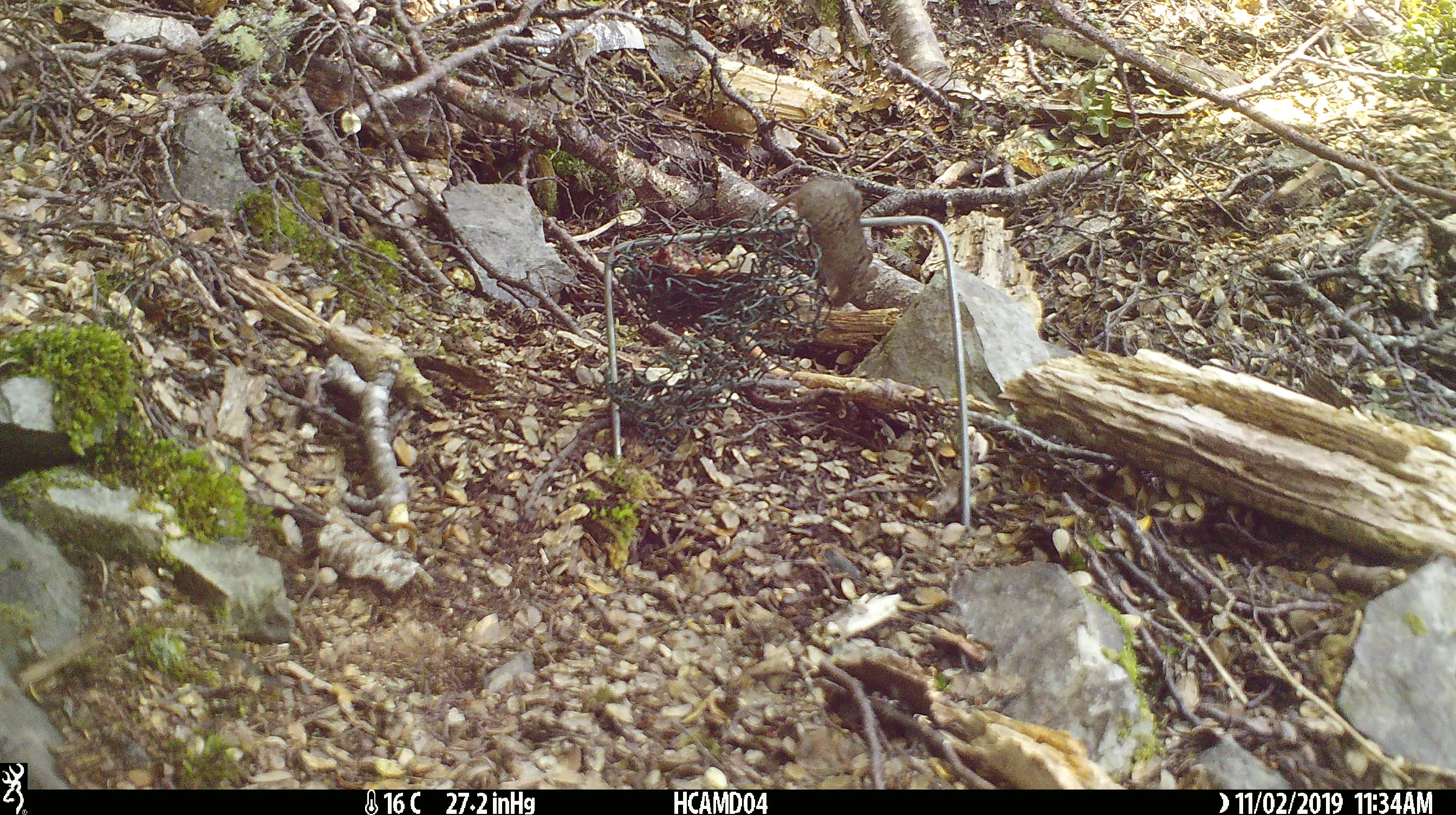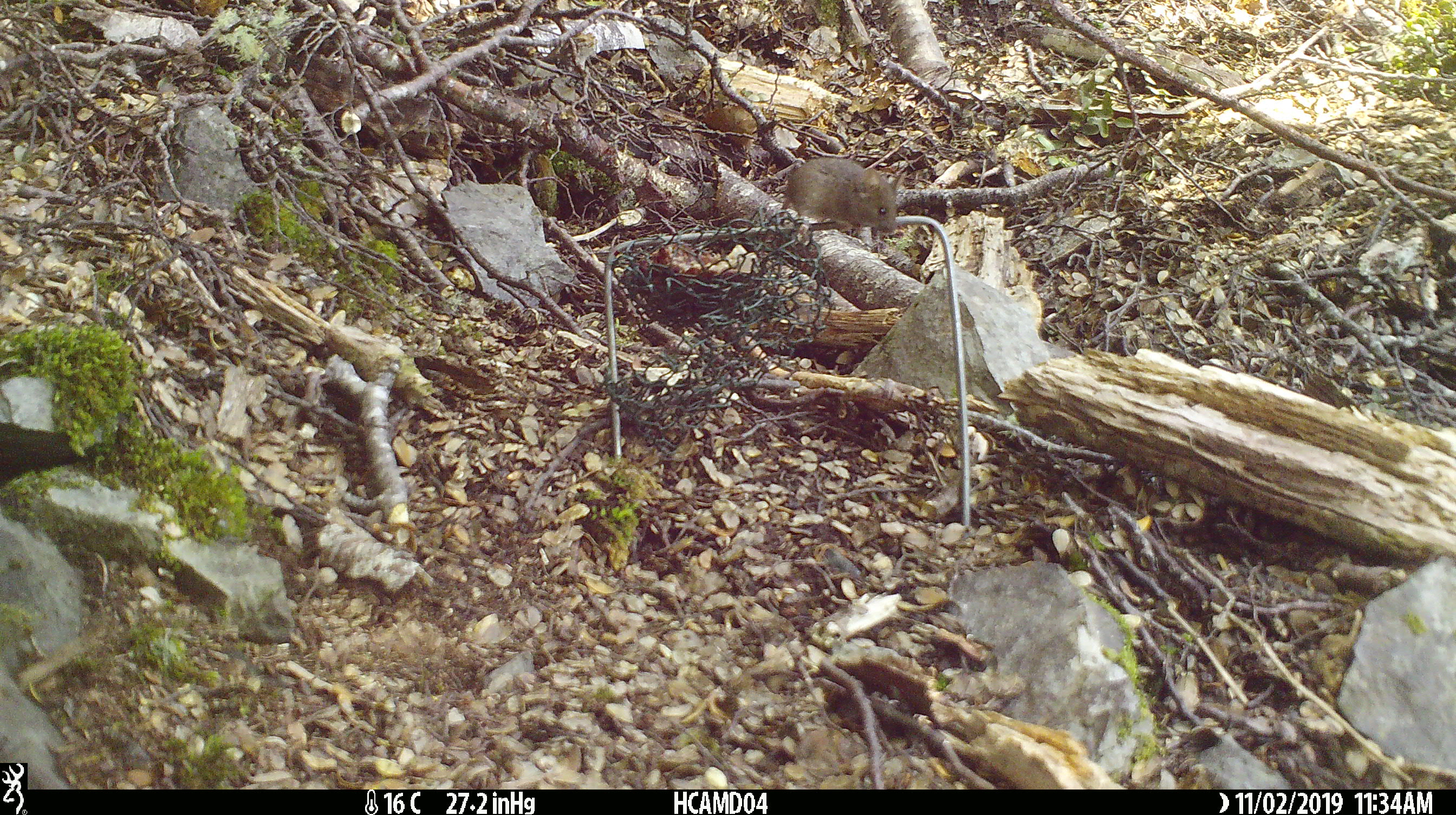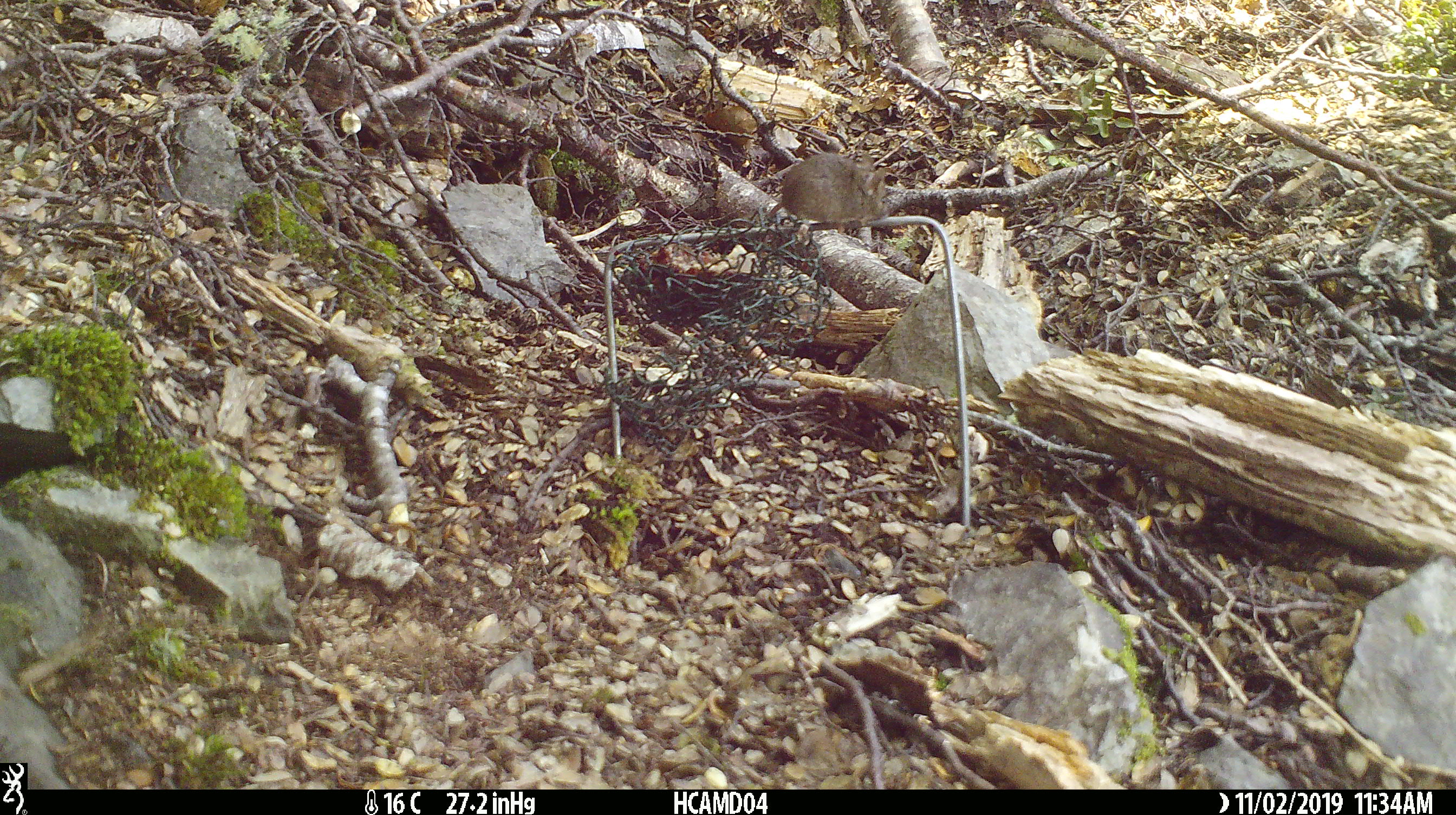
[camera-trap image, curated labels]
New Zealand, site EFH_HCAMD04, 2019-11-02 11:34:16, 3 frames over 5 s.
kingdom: Animalia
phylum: Chordata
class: Mammalia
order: Rodentia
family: Muridae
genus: Mus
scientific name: Mus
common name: mouse